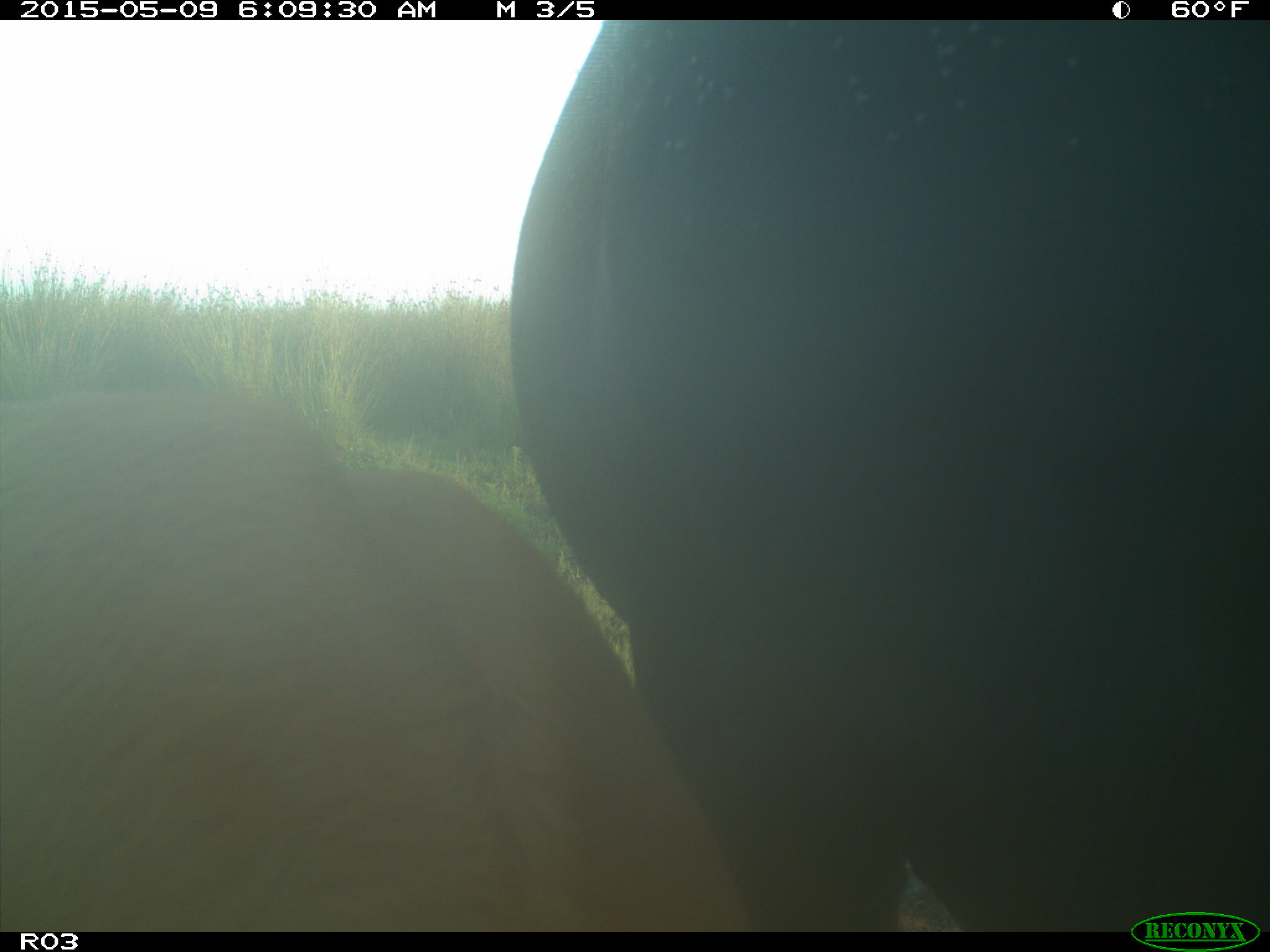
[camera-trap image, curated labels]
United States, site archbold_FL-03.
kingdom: Animalia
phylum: Chordata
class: Mammalia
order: Artiodactyla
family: Bovidae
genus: Bos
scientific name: Bos taurus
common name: domestic cow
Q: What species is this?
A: Bos taurus (domestic cow).